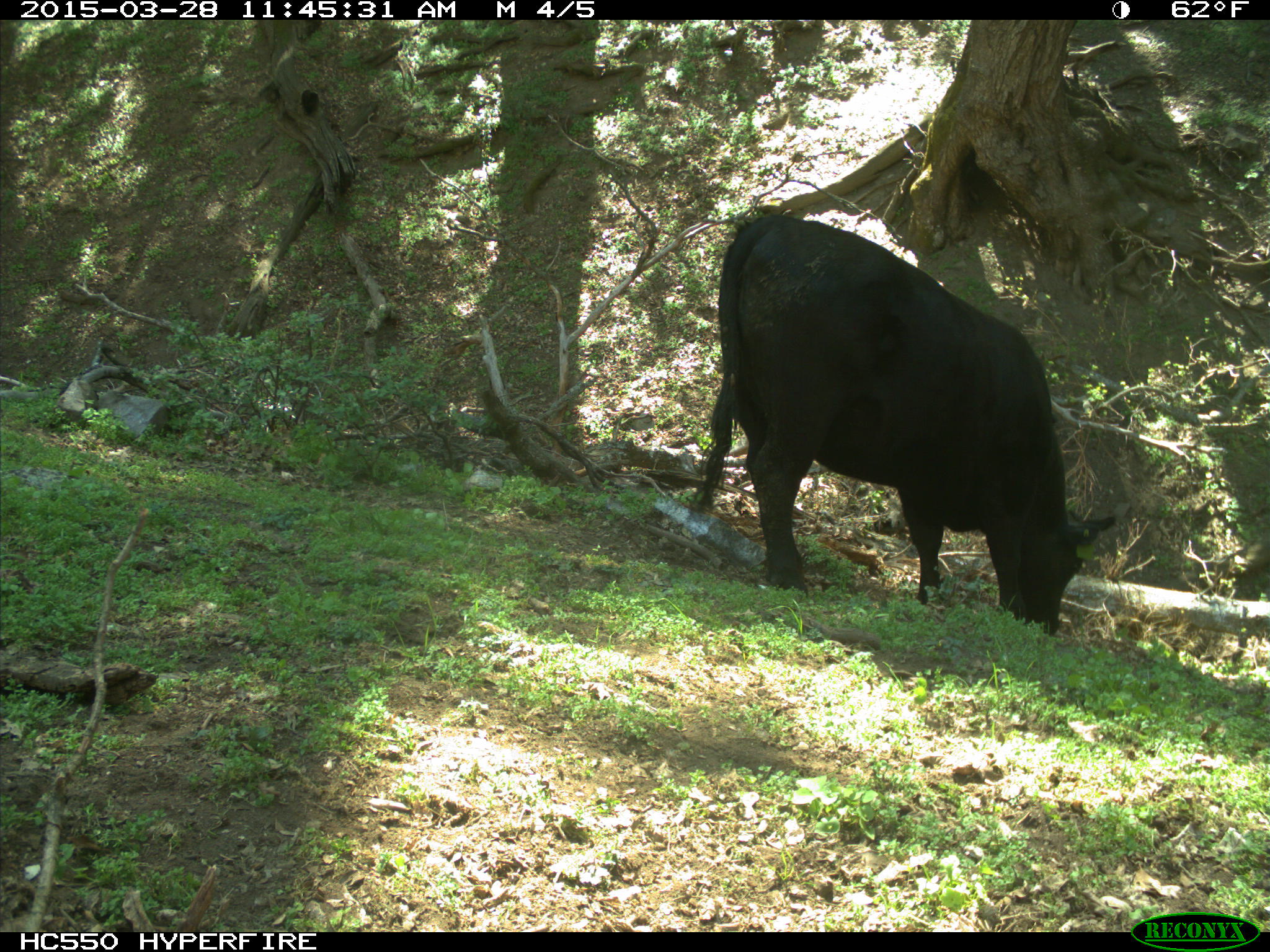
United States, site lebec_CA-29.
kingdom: Animalia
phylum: Chordata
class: Mammalia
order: Artiodactyla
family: Bovidae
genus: Bos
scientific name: Bos taurus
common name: domestic cow